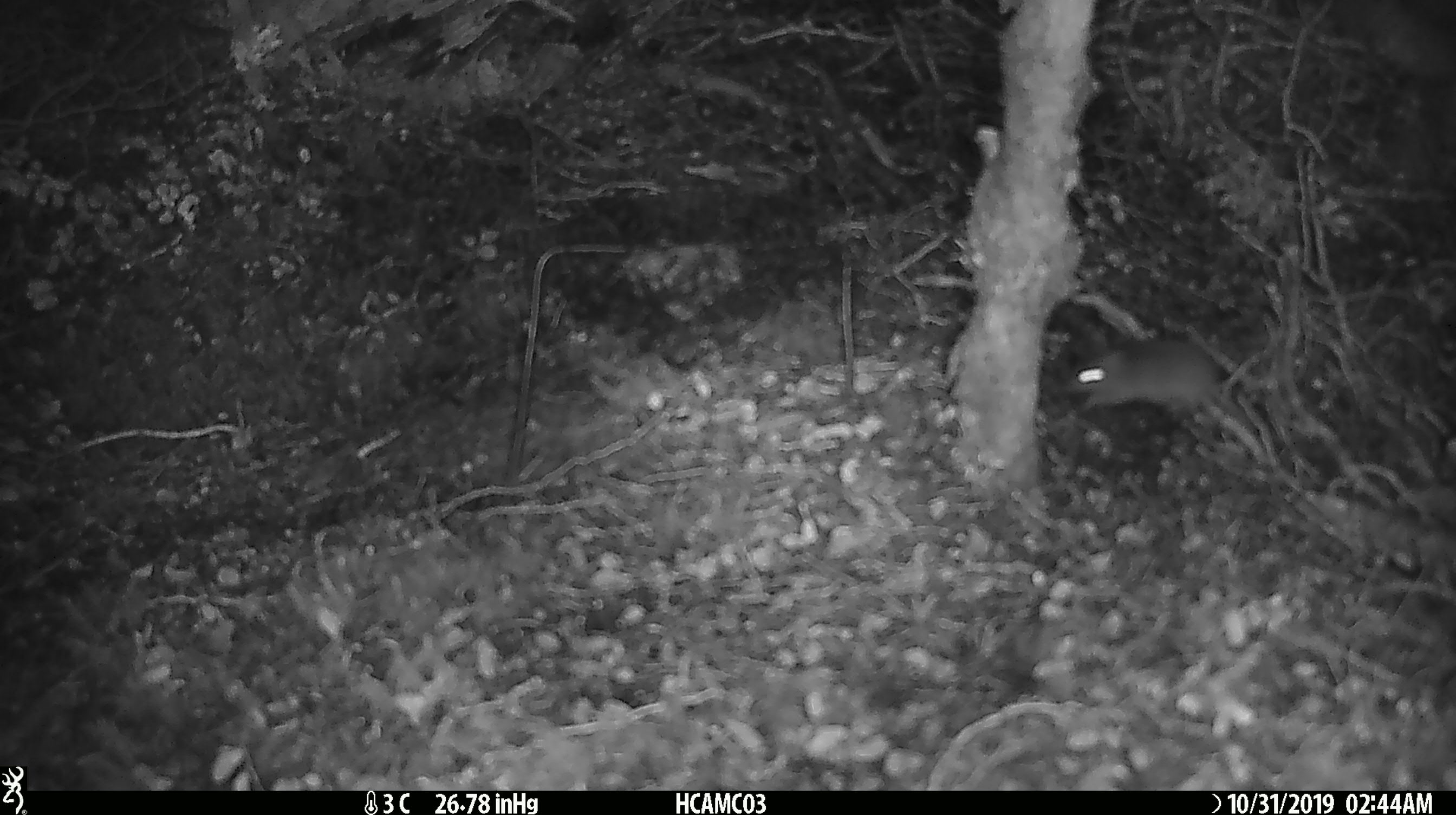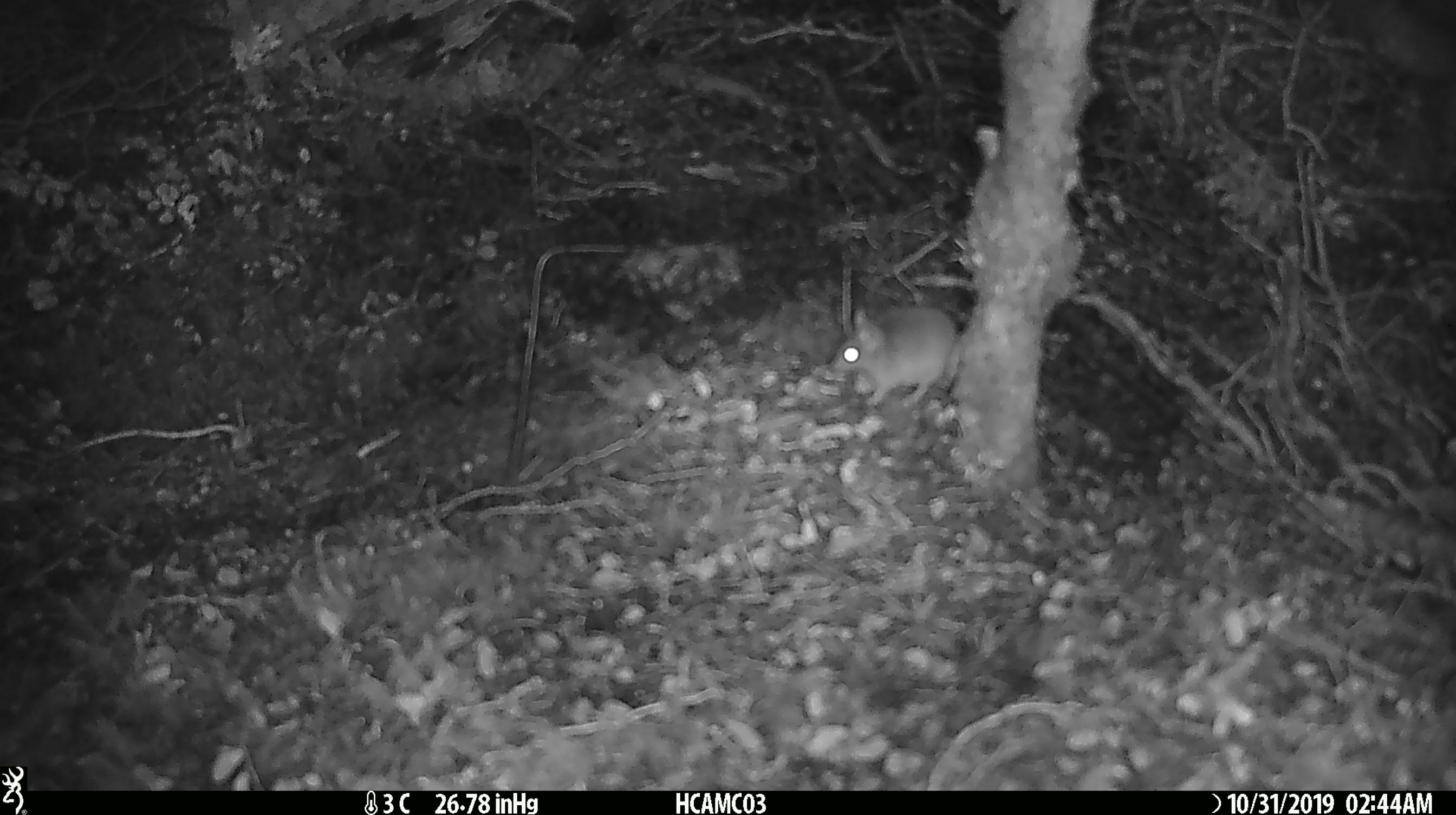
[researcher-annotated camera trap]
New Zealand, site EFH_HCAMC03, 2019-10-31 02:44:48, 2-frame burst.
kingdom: Animalia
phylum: Chordata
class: Mammalia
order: Rodentia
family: Muridae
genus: Mus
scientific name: Mus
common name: mouse